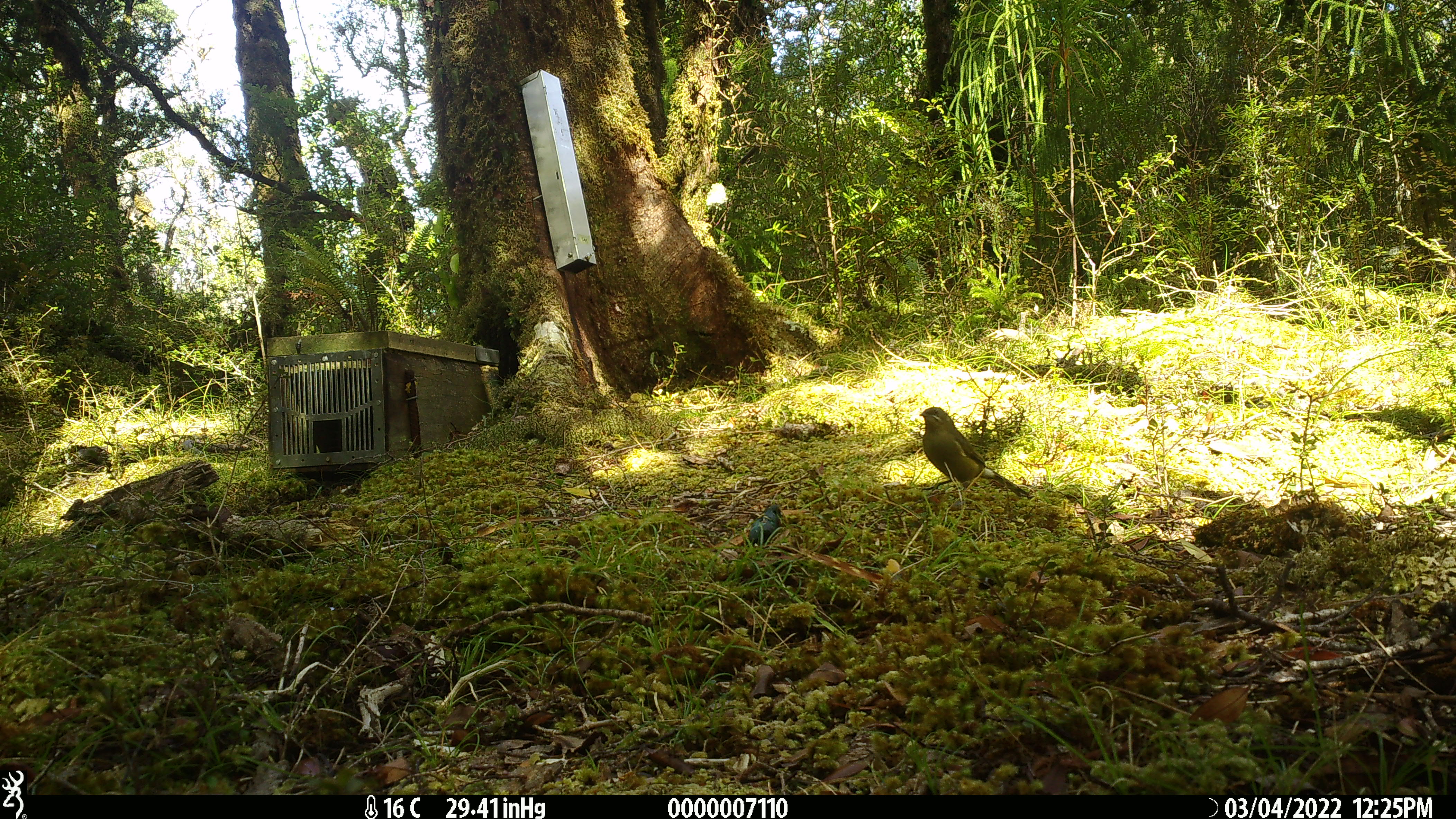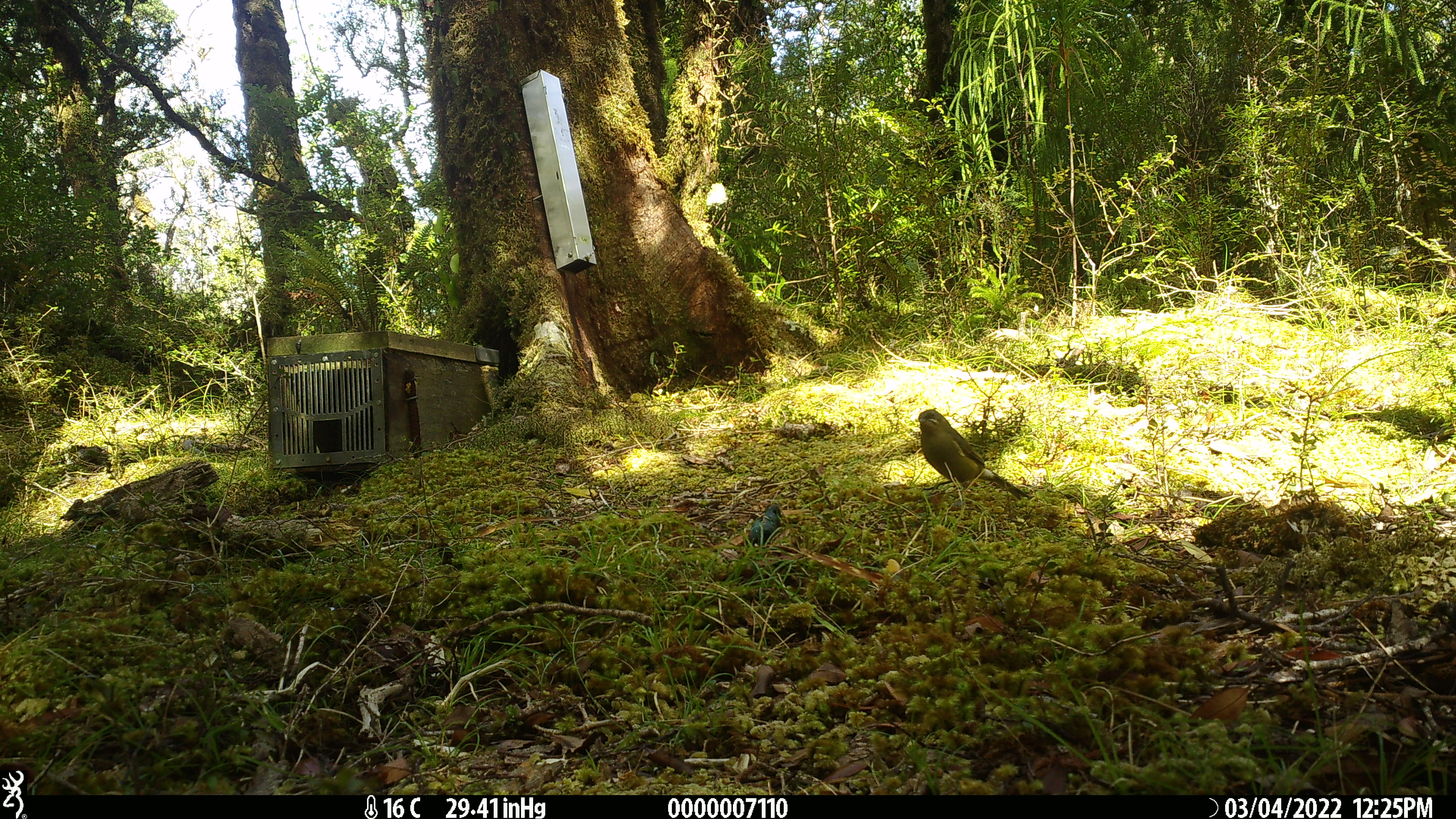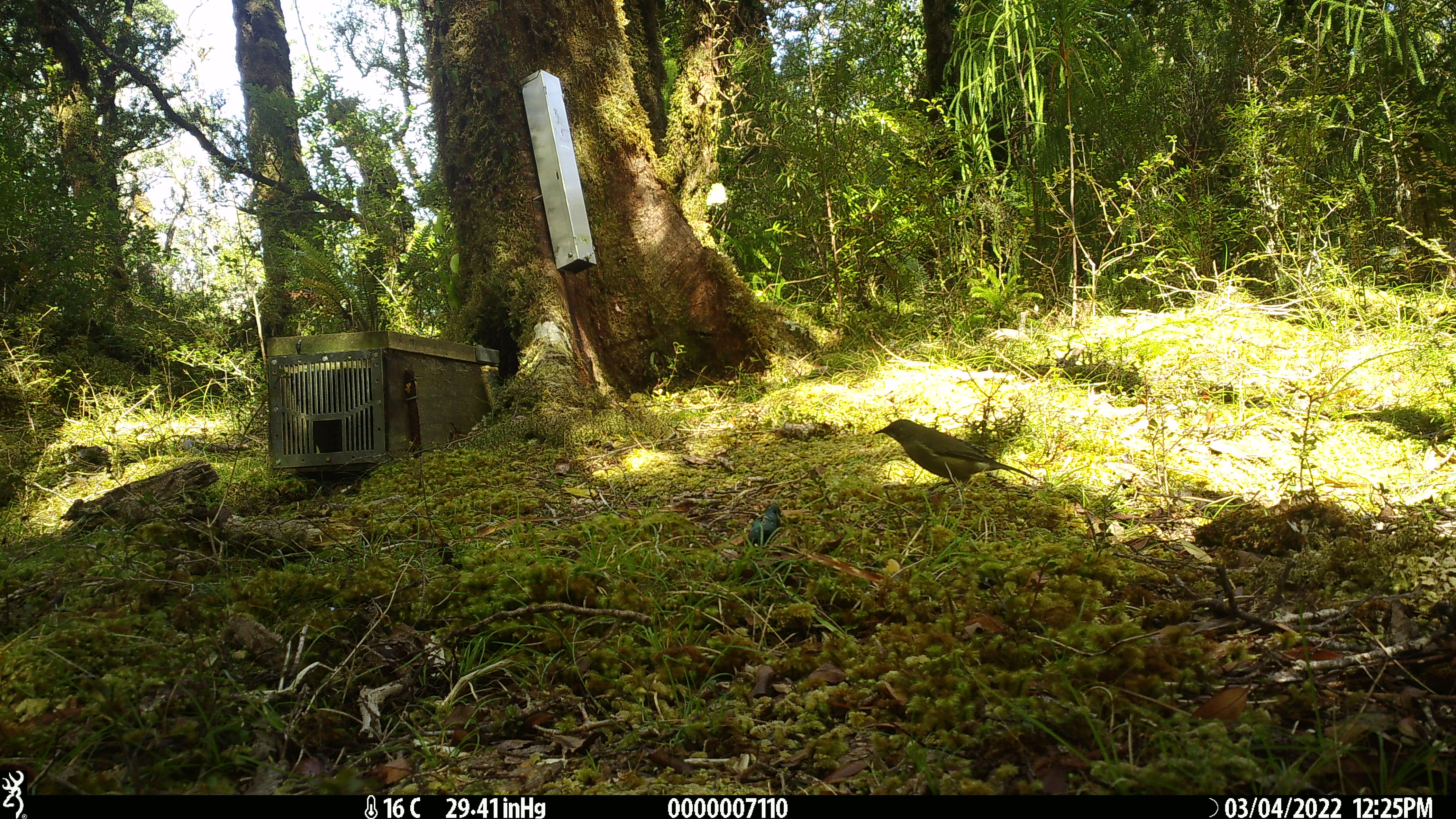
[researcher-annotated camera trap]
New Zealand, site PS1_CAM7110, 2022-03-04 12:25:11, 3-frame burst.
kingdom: Animalia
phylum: Chordata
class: Aves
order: Passeriformes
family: Meliphagidae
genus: Anthornis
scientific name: Anthornis melanura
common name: new zealand bellbird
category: bellbird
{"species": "bellbird (new zealand bellbird) (Anthornis melanura)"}